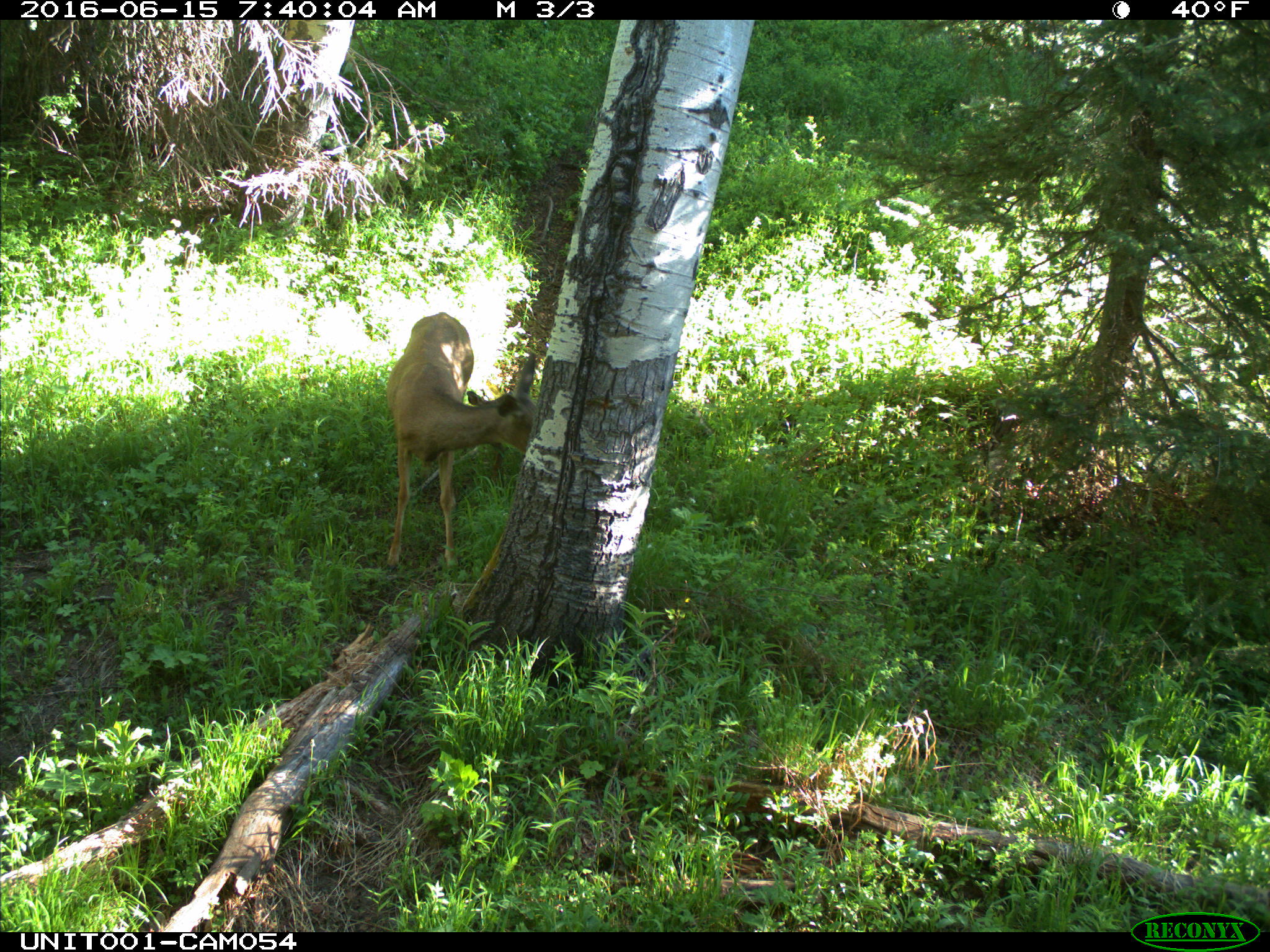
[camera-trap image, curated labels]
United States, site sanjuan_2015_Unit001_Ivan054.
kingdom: Animalia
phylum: Chordata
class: Mammalia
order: Artiodactyla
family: Cervidae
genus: Odocoileus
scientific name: Odocoileus hemionus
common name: mule deer